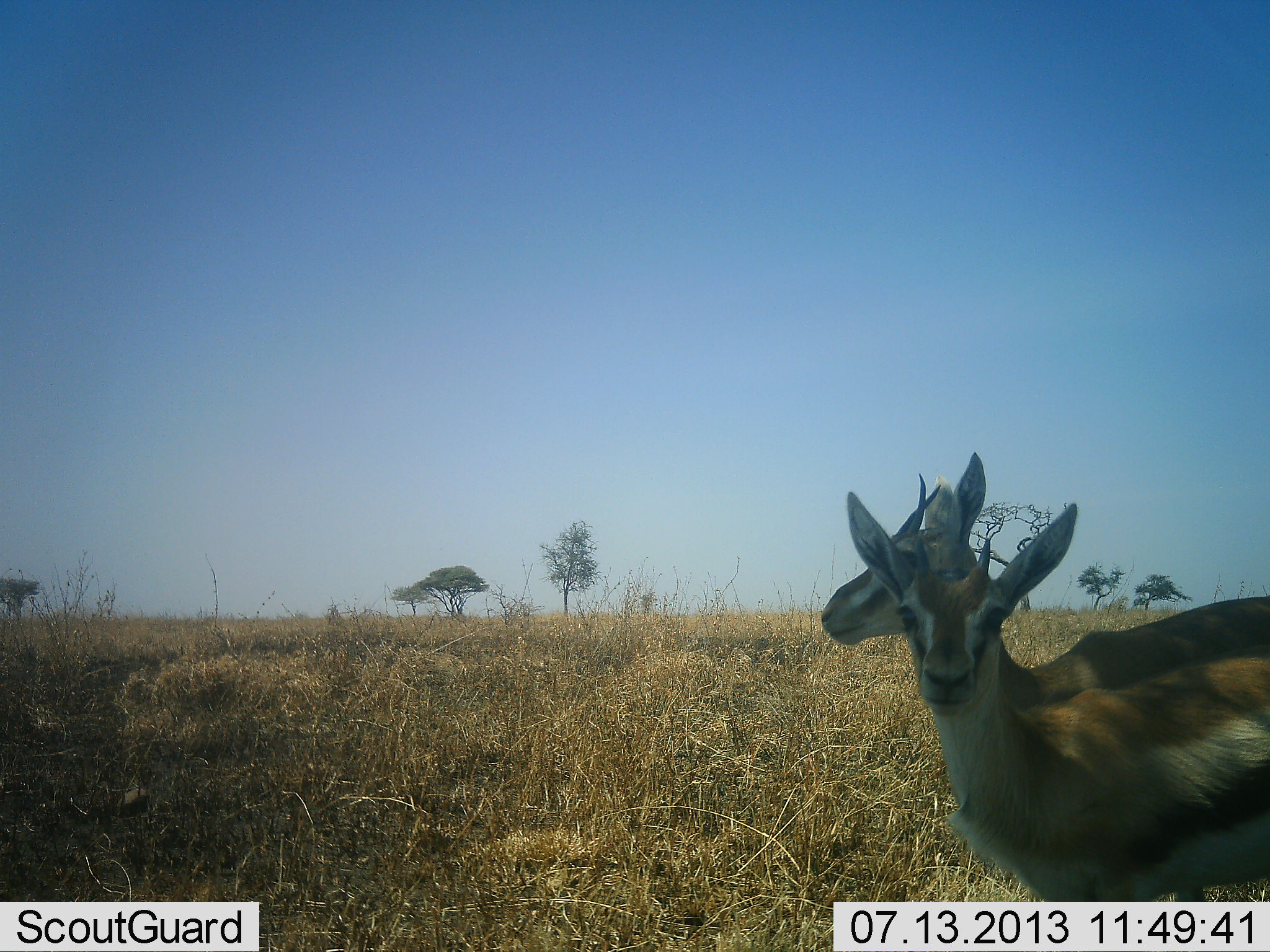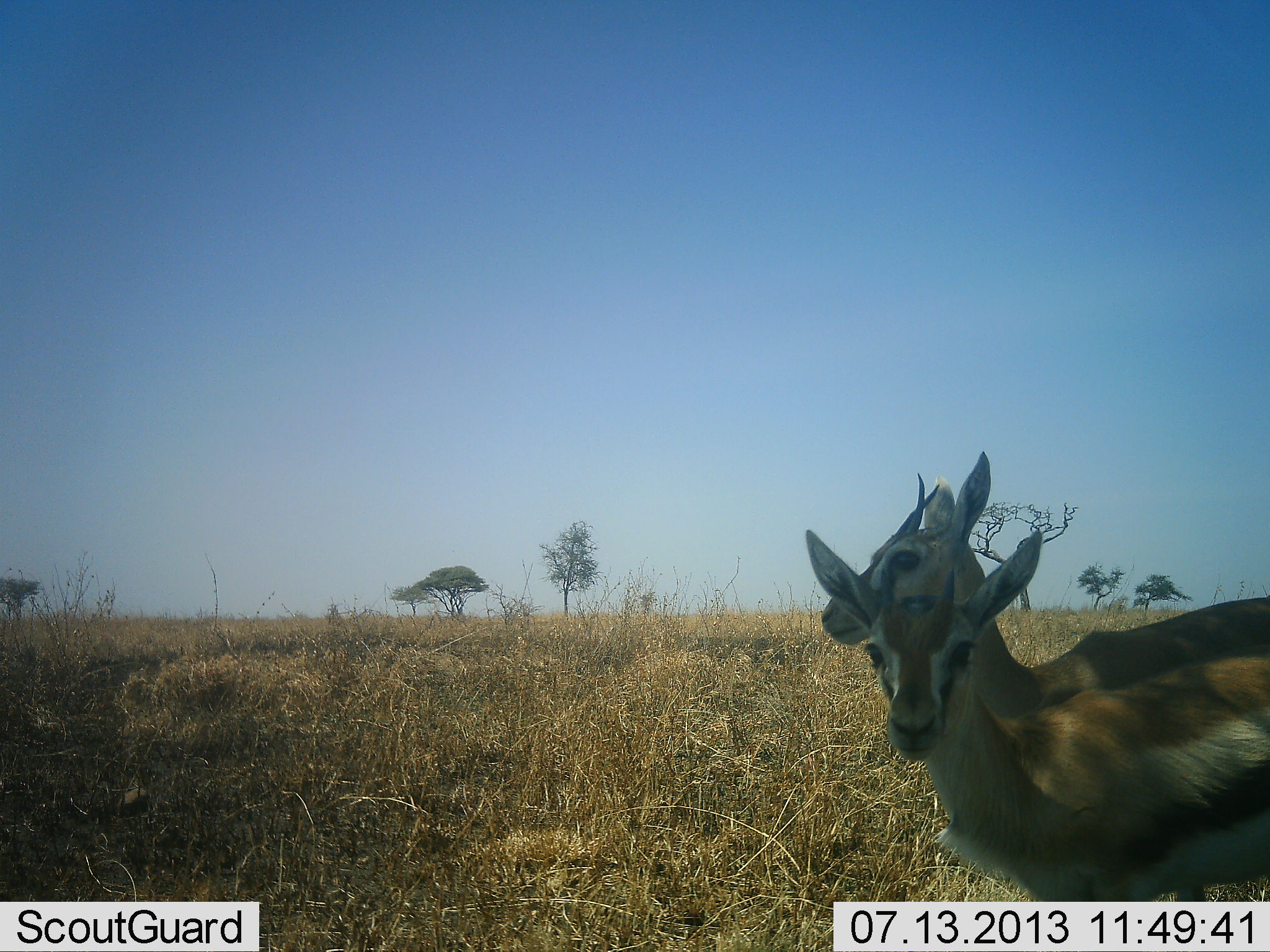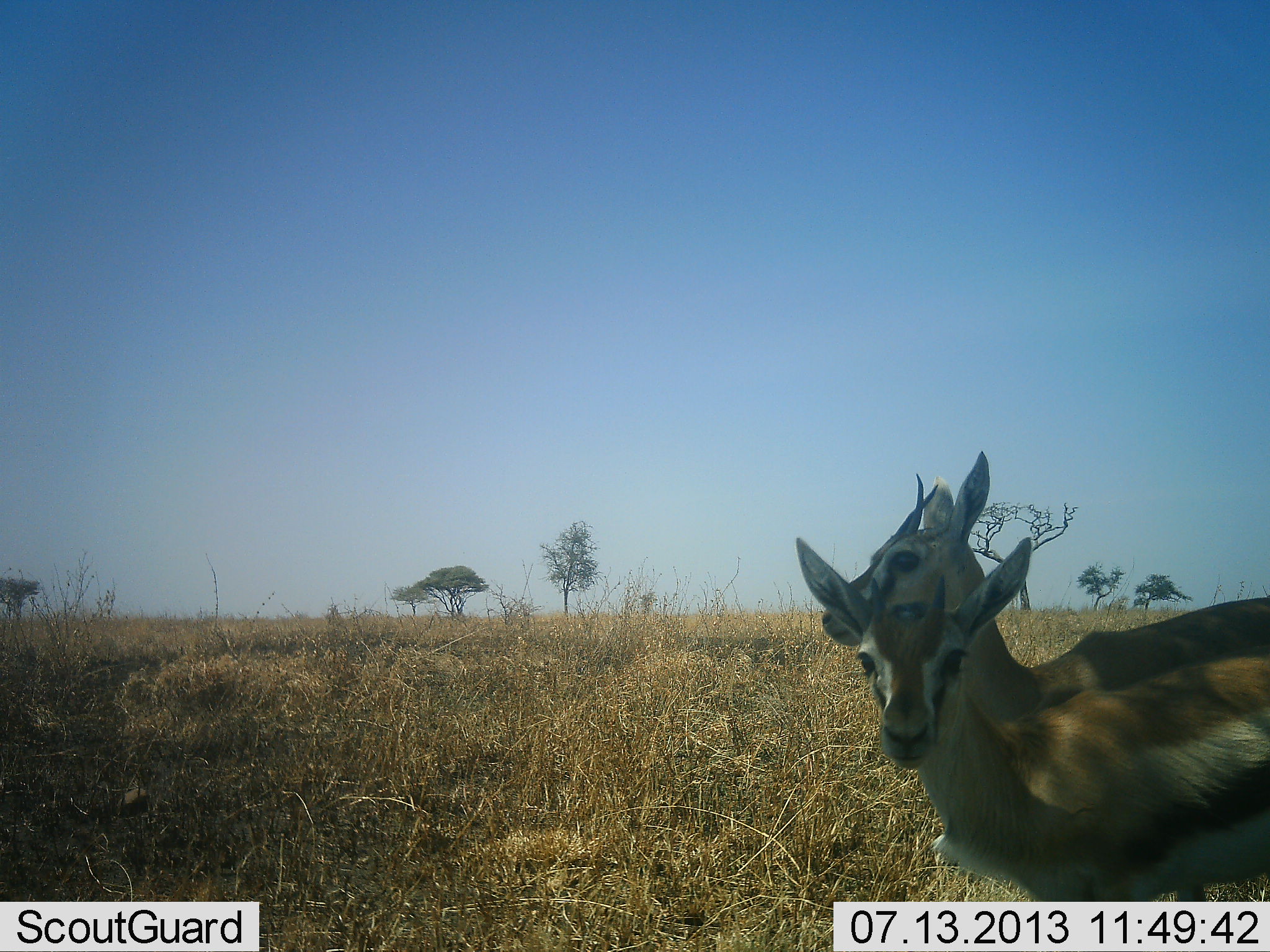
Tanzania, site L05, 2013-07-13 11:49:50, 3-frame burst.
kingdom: Animalia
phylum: Chordata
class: Mammalia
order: Artiodactyla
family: Bovidae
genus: Eudorcas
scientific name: Eudorcas thomsonii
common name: thomson's gazelle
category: gazellethomsons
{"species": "gazellethomsons (thomson's gazelle) (Eudorcas thomsonii)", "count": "2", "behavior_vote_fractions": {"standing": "95%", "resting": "0%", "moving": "5%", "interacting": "0%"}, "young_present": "0%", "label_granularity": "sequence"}